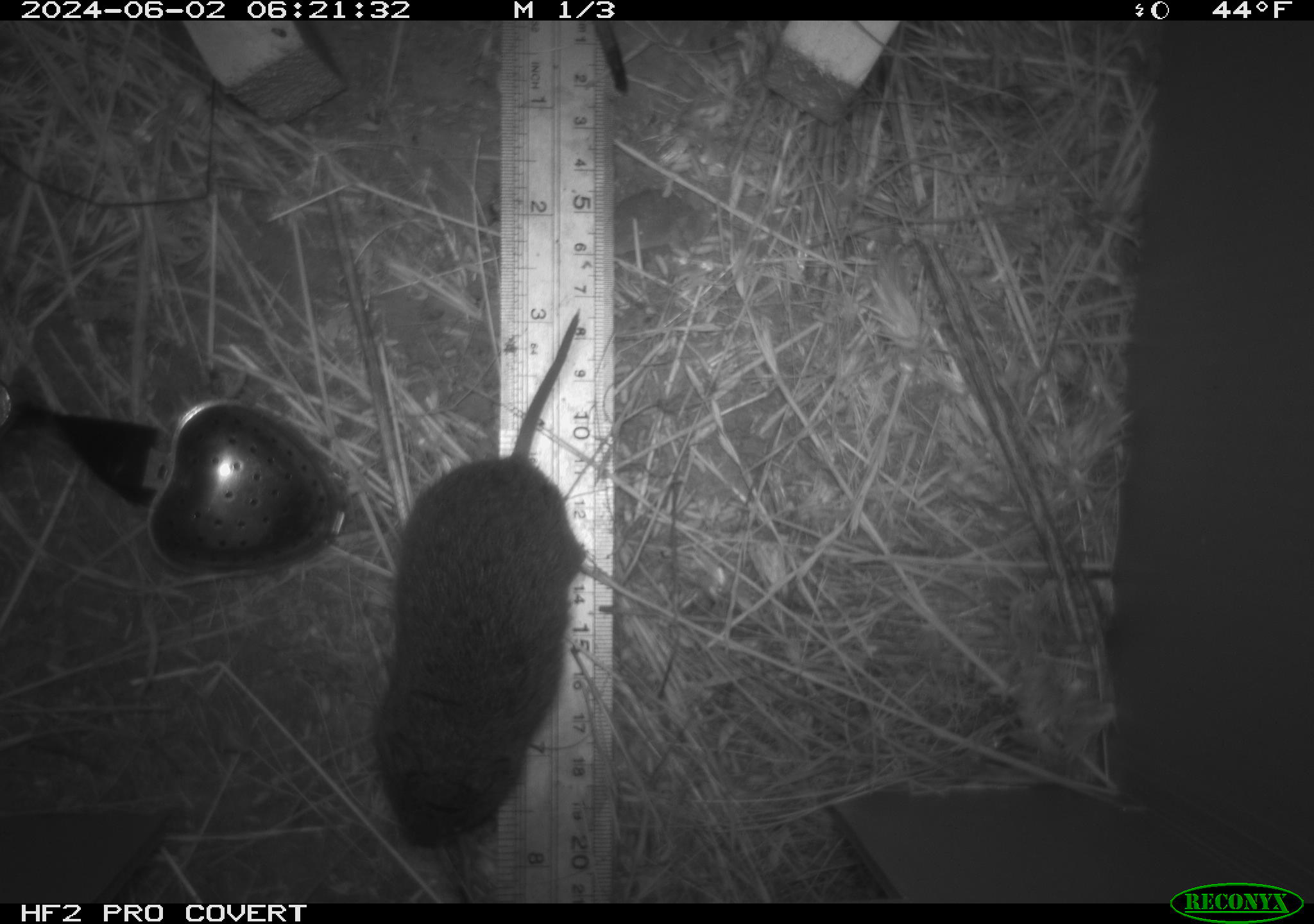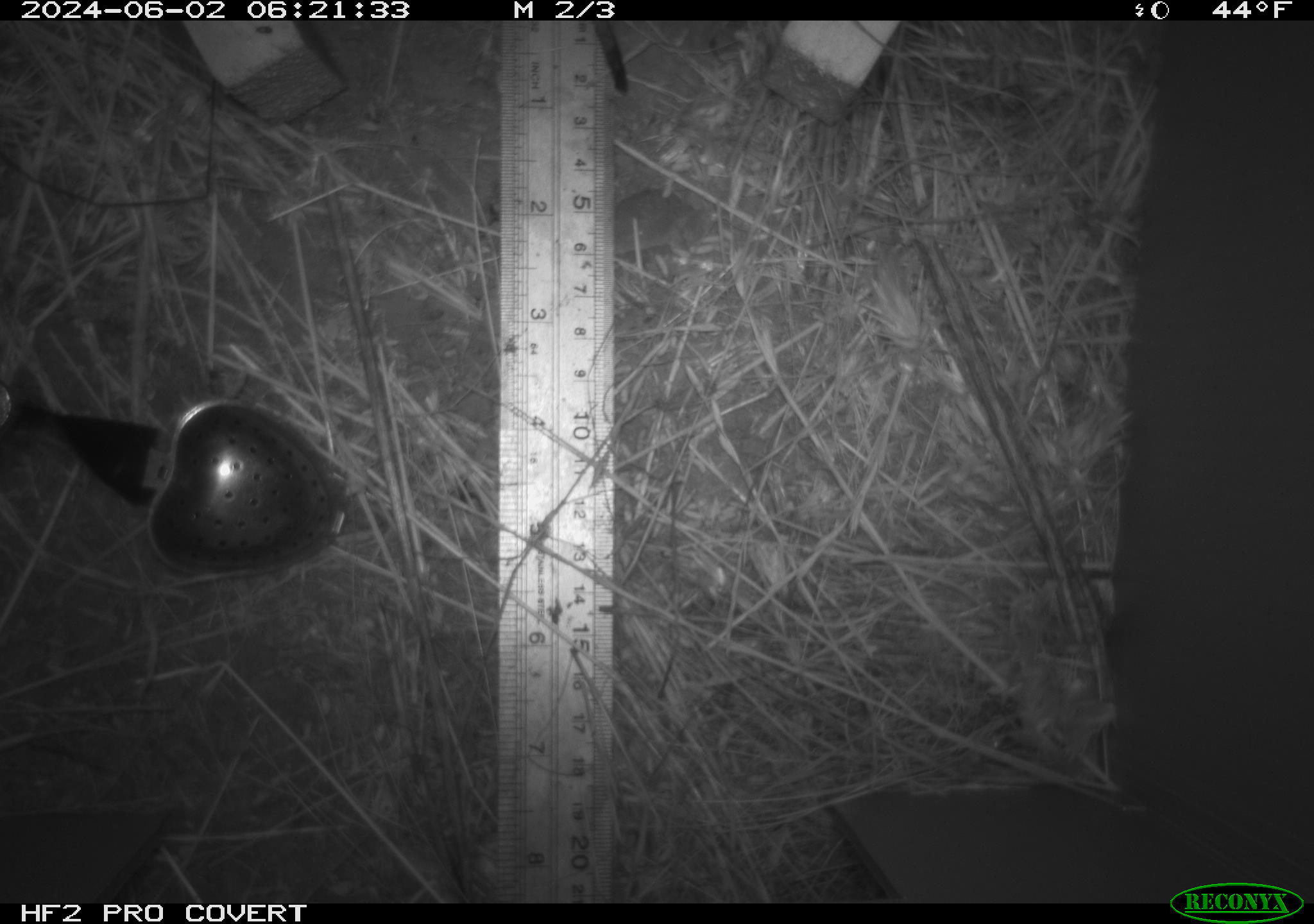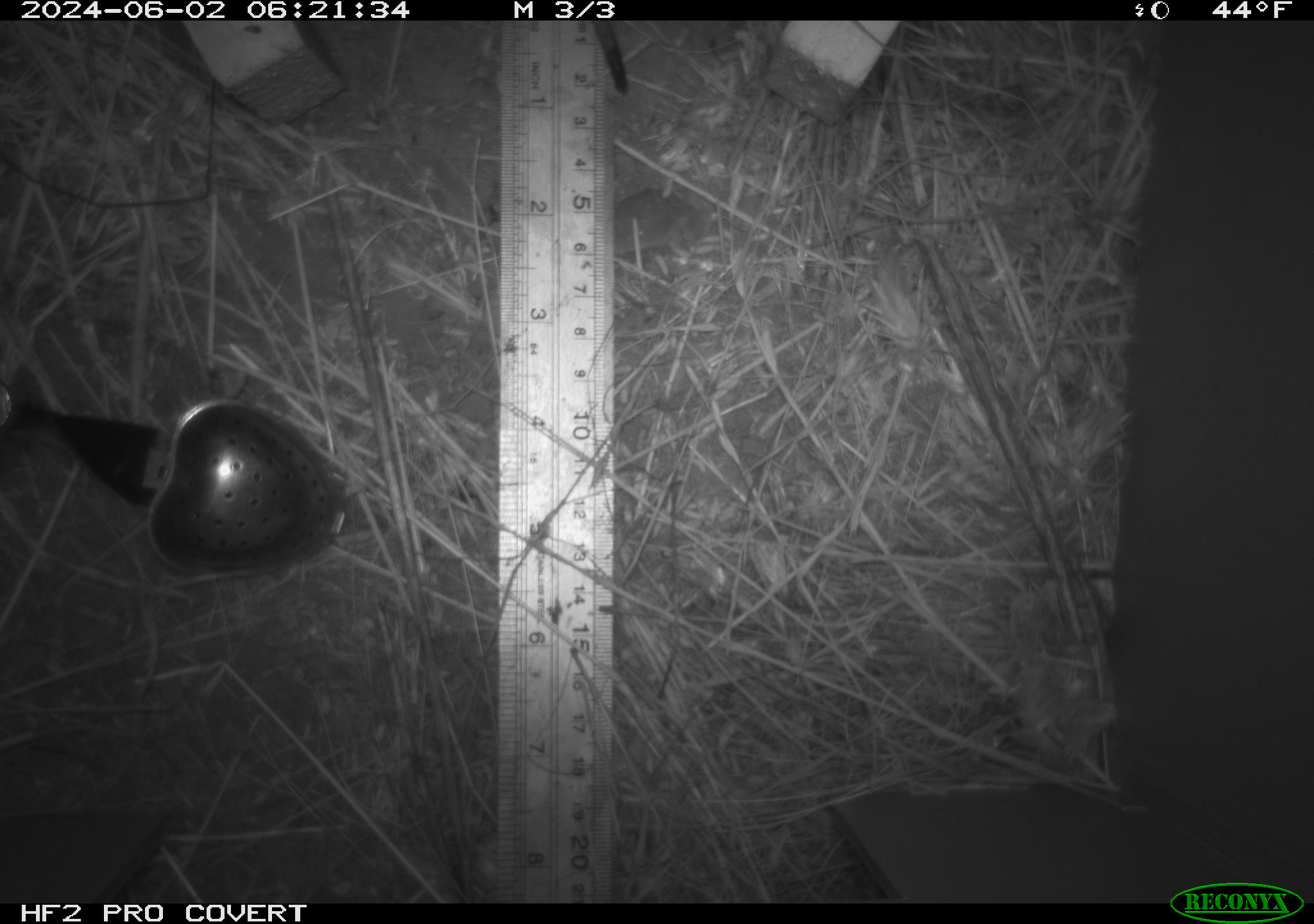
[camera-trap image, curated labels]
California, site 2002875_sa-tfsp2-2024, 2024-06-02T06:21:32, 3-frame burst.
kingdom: Animalia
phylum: Chordata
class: Mammalia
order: Rodentia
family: Cricetidae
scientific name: Arvicolinae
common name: voles, lemmings, and muskrats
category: arvicolinae subfamily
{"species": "arvicolinae subfamily (voles, lemmings, and muskrats) (Arvicolinae)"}